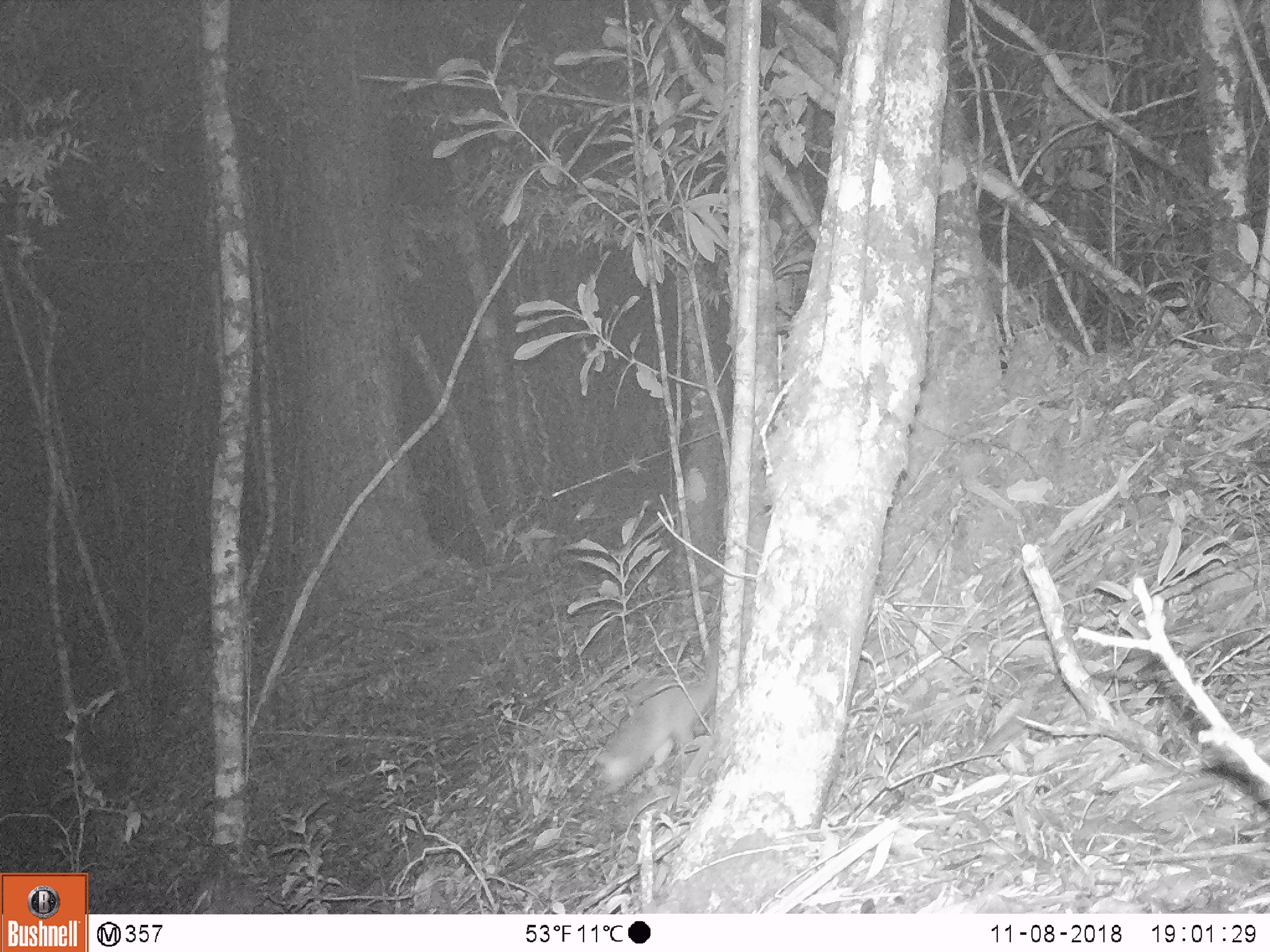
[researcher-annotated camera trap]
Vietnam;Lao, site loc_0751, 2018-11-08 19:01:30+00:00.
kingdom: Animalia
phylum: Chordata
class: Mammalia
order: Carnivora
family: Mustelidae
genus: Melogale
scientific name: Melogale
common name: ferret badger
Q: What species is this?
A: Ferret badger (Melogale).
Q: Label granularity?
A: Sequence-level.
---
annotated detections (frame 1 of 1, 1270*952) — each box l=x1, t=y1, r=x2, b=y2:
ferret badger: l=593, t=640, r=718, b=793